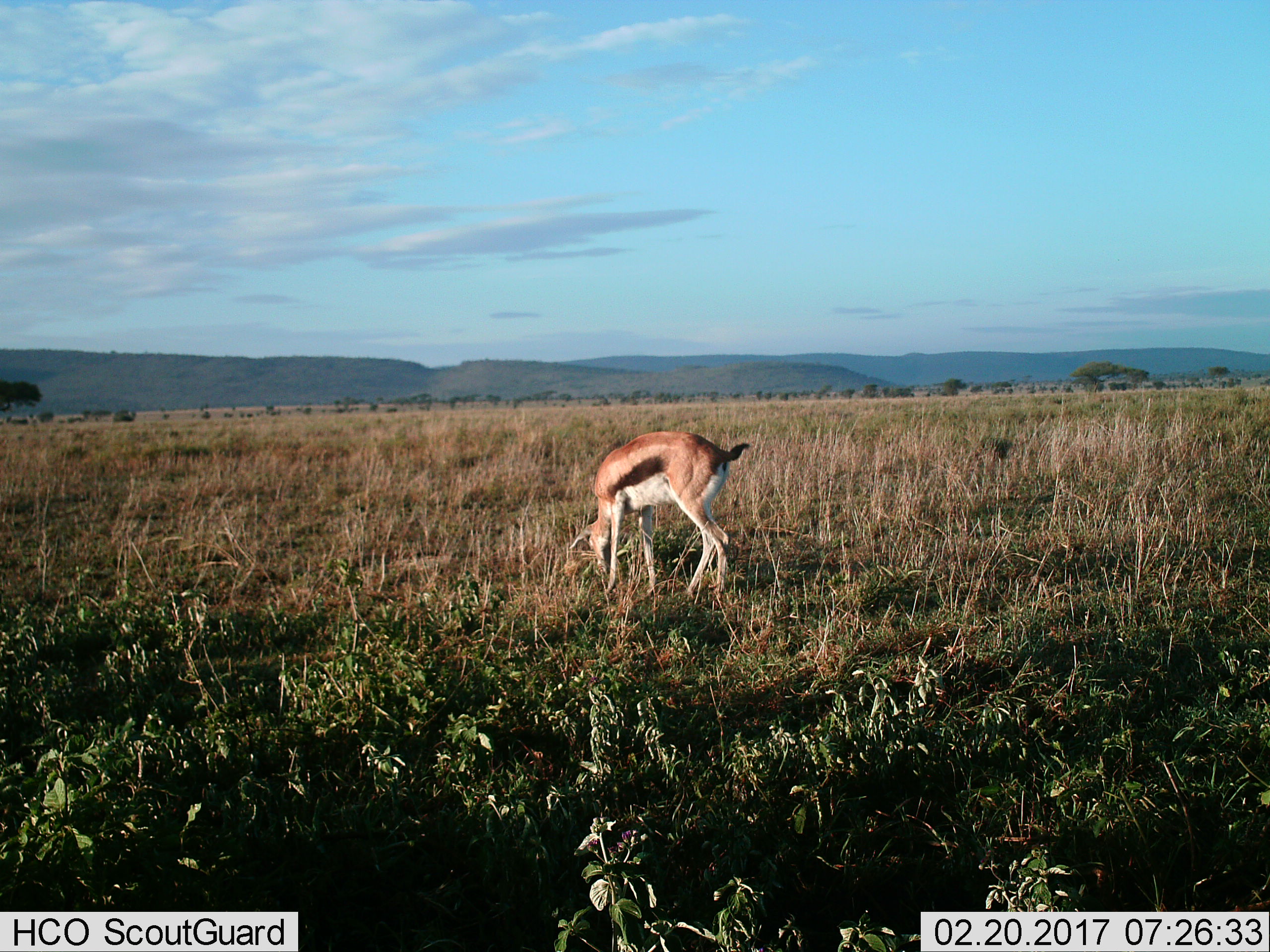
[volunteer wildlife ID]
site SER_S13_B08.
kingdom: Animalia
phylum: Chordata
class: Mammalia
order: Artiodactyla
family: Bovidae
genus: Eudorcas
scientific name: Eudorcas thomsonii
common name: thomson's gazelle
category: gazellethomsons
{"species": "gazellethomsons (thomson's gazelle) (Eudorcas thomsonii)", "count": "1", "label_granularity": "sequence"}